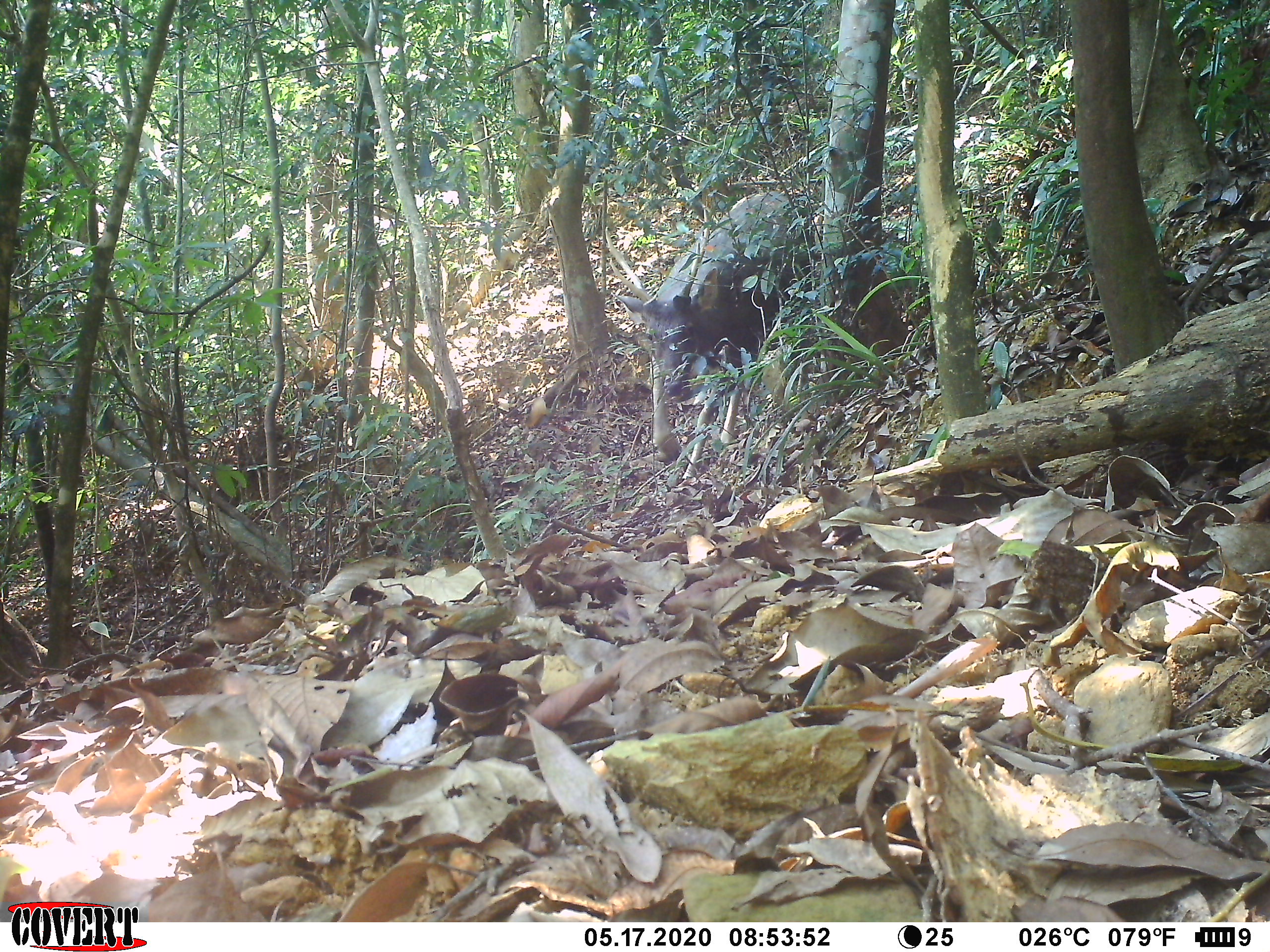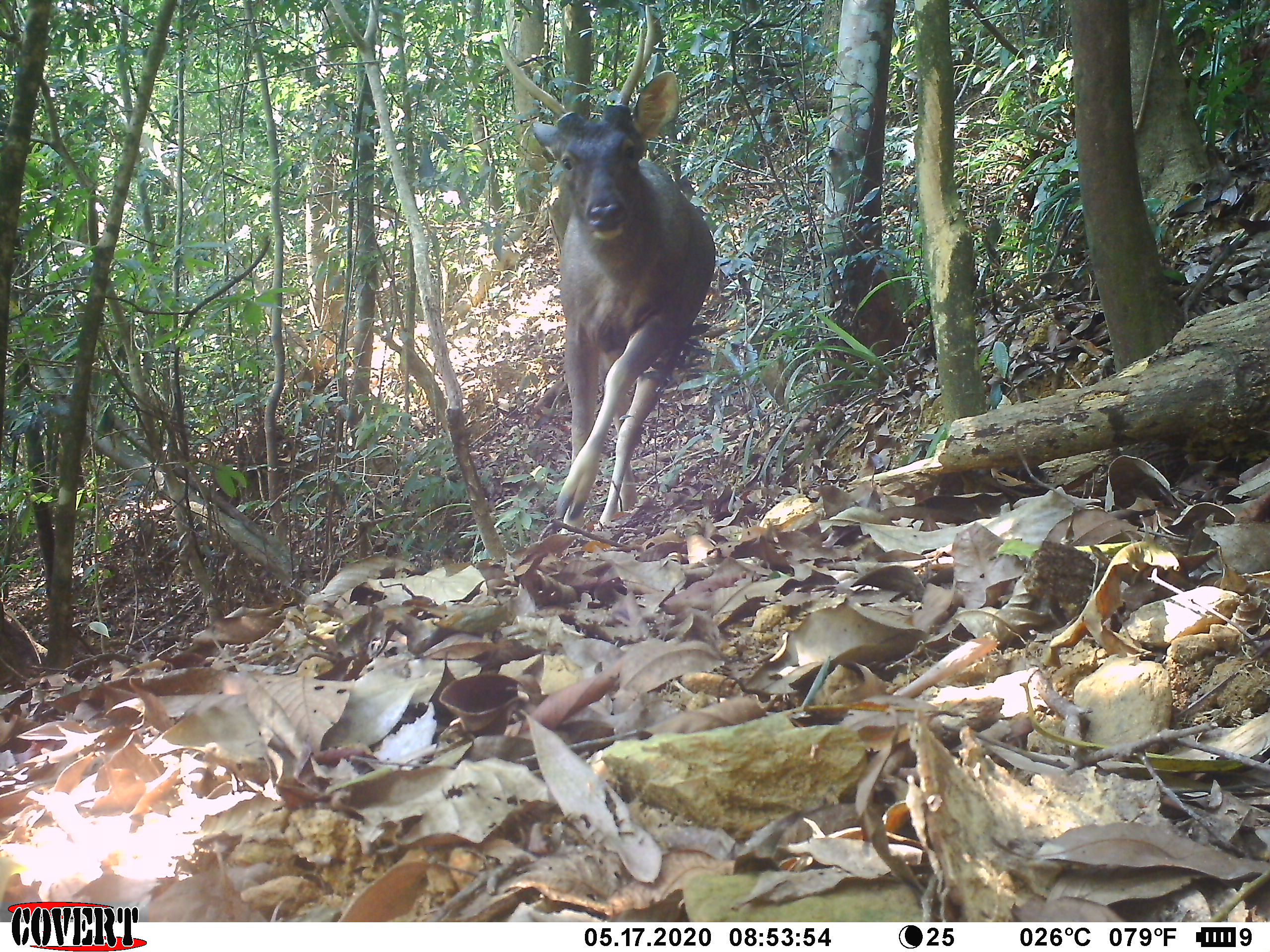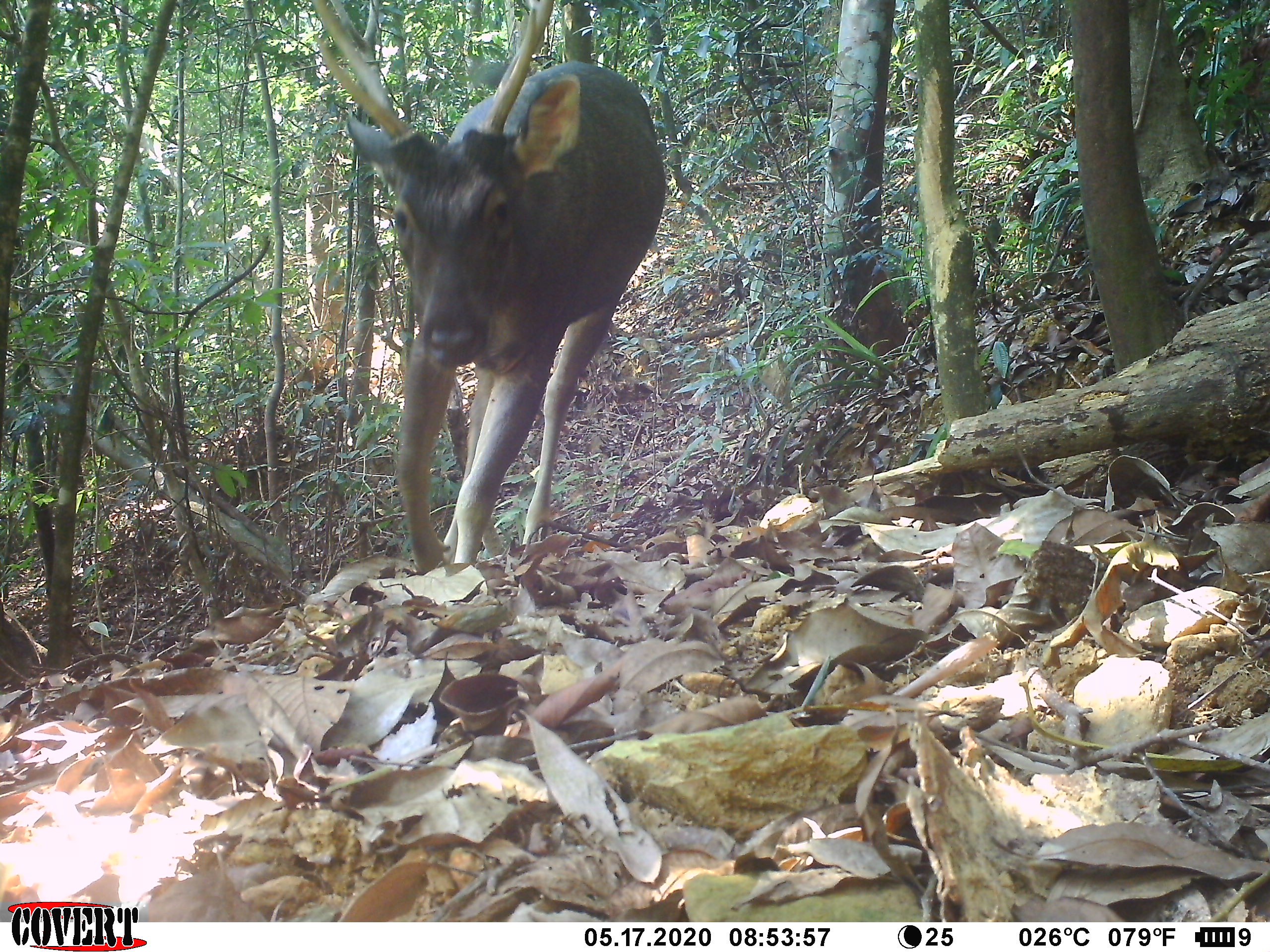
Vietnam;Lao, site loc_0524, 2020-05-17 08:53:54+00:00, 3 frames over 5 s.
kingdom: Animalia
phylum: Chordata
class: Mammalia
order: Artiodactyla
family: Cervidae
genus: Rusa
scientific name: Rusa unicolor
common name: sambar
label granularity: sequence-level